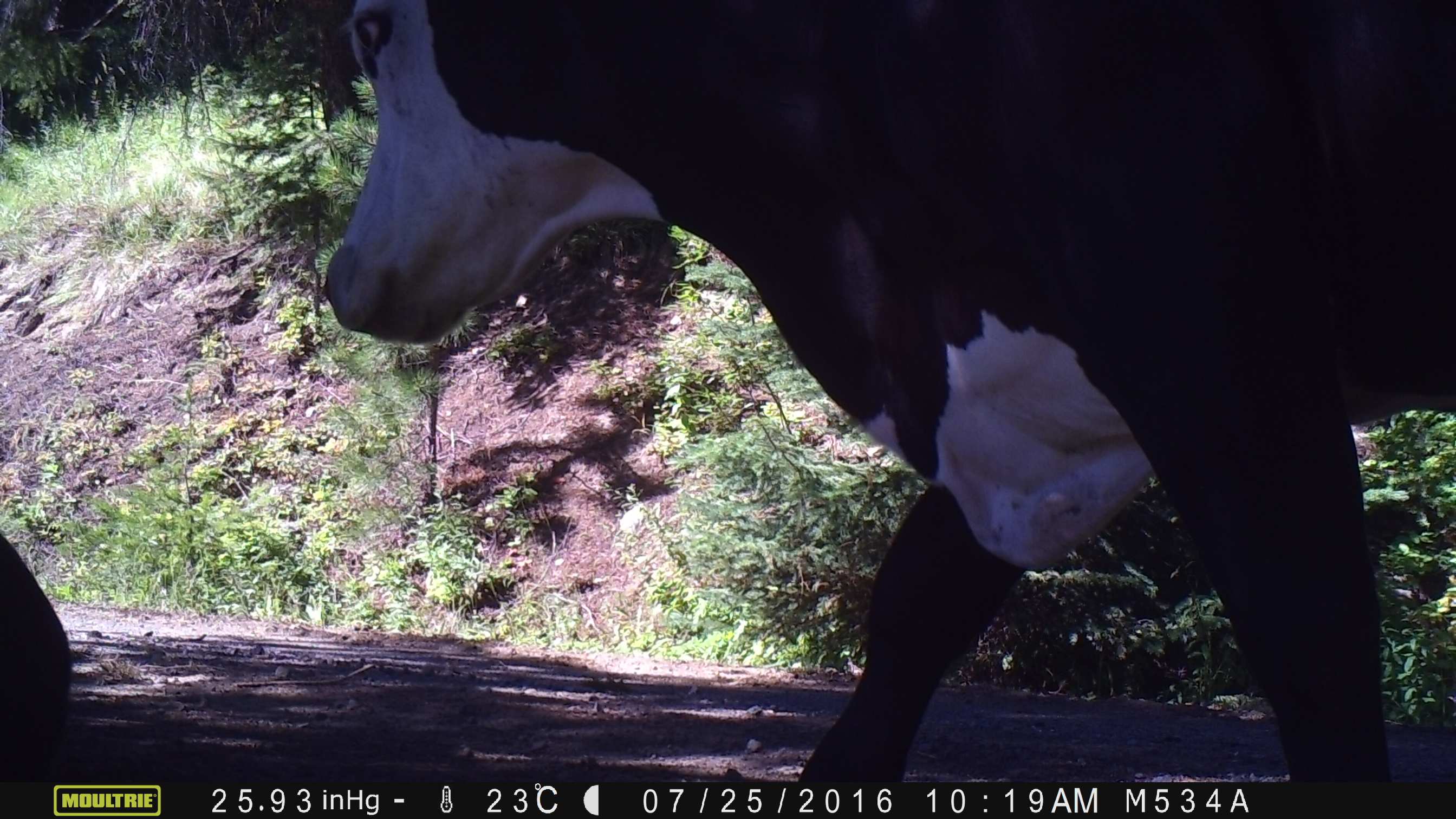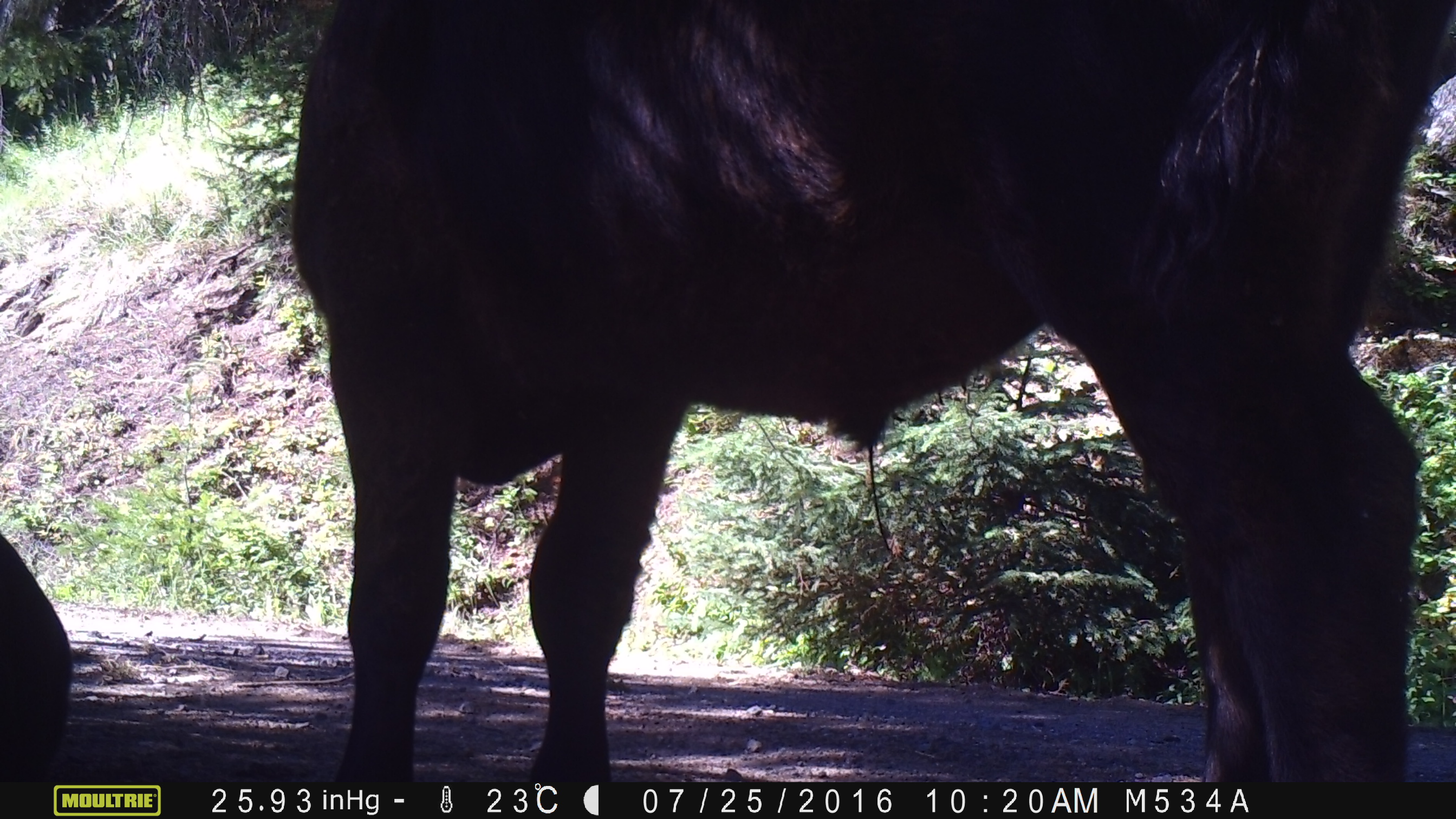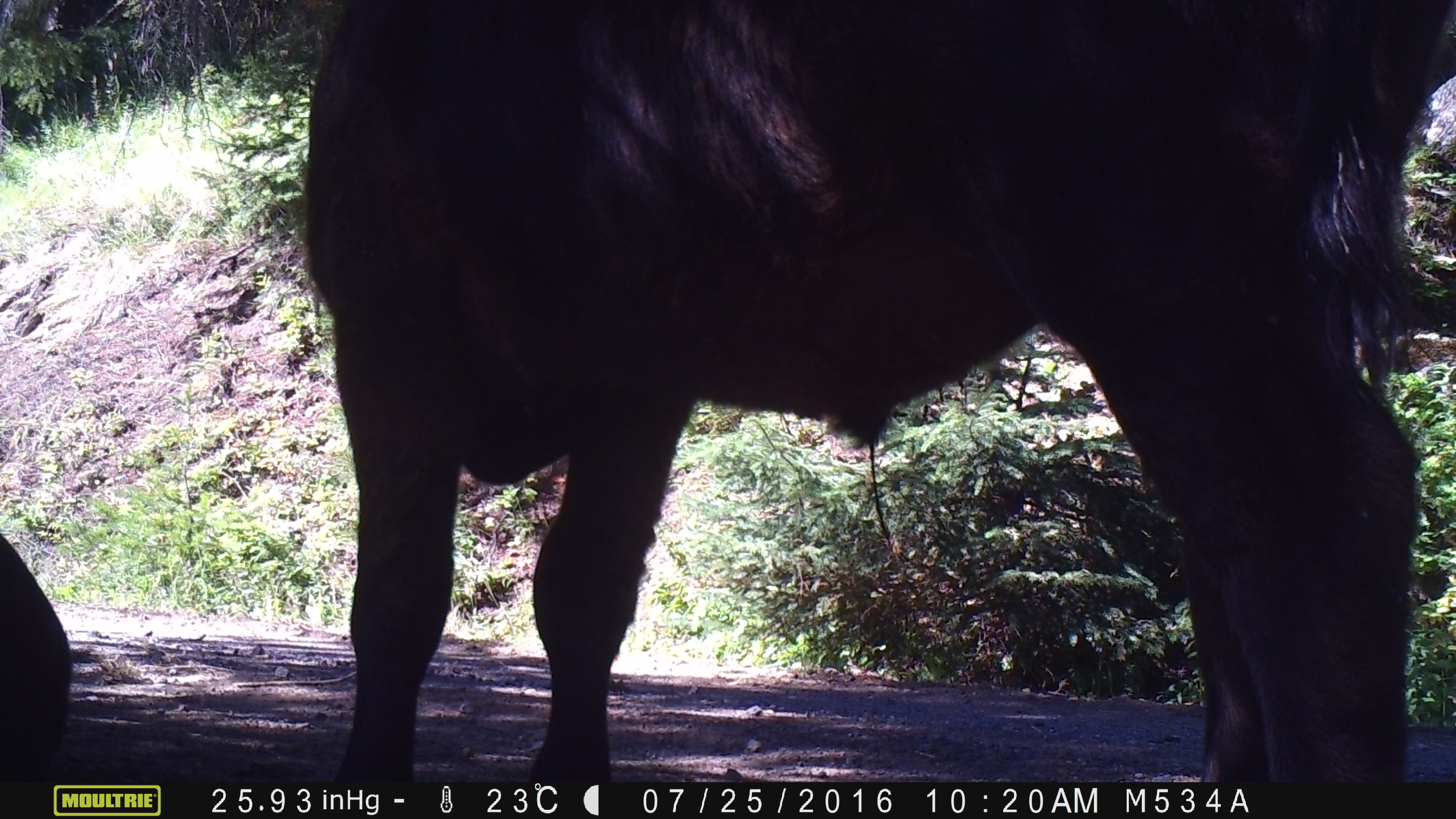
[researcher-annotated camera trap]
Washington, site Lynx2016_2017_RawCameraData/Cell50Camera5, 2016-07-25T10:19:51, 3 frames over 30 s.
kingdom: Animalia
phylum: Chordata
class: Mammalia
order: Artiodactyla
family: Bovidae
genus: Bos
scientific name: Bos taurus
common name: domestic cattle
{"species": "domestic cattle (Bos taurus)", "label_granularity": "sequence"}